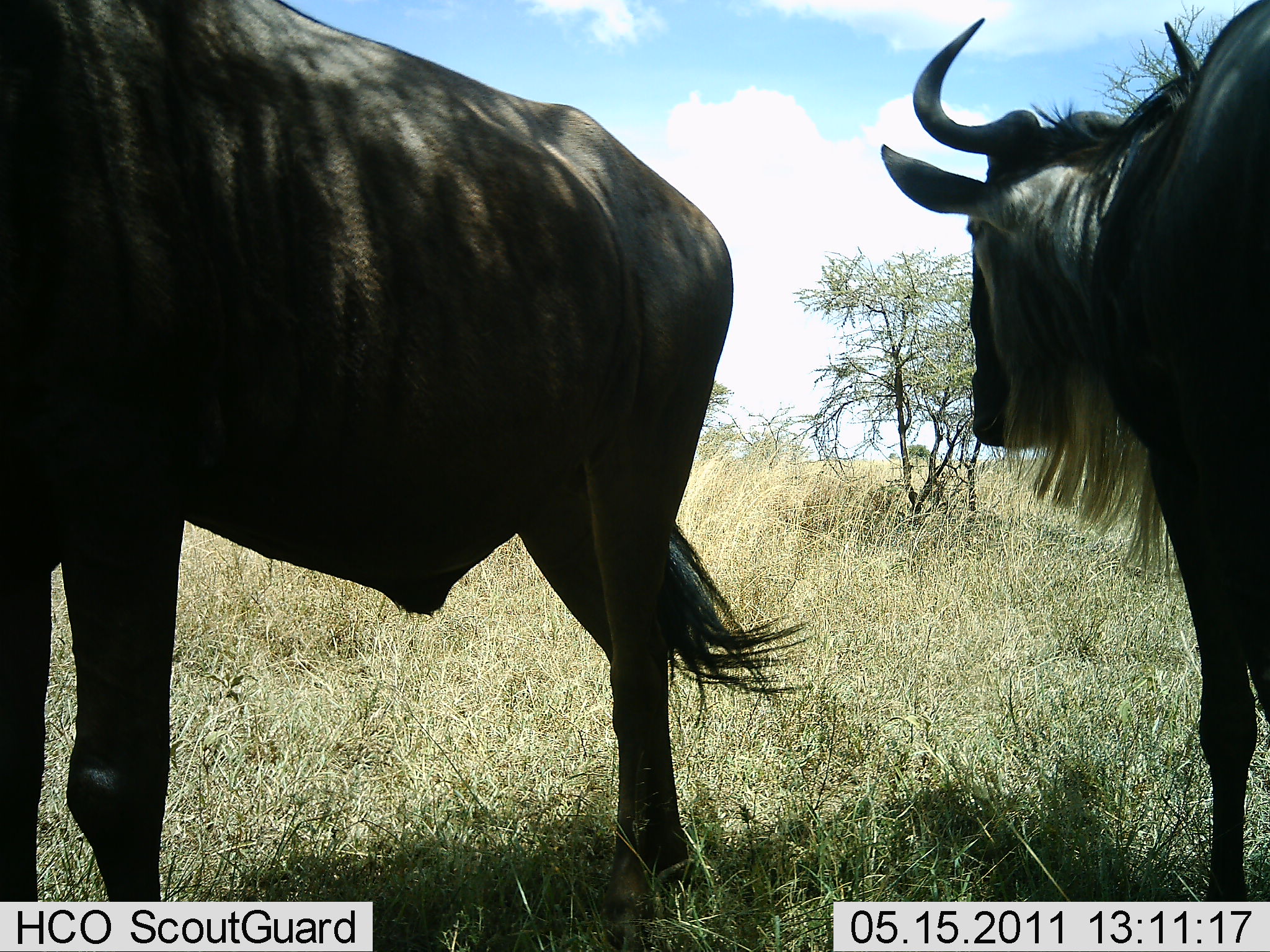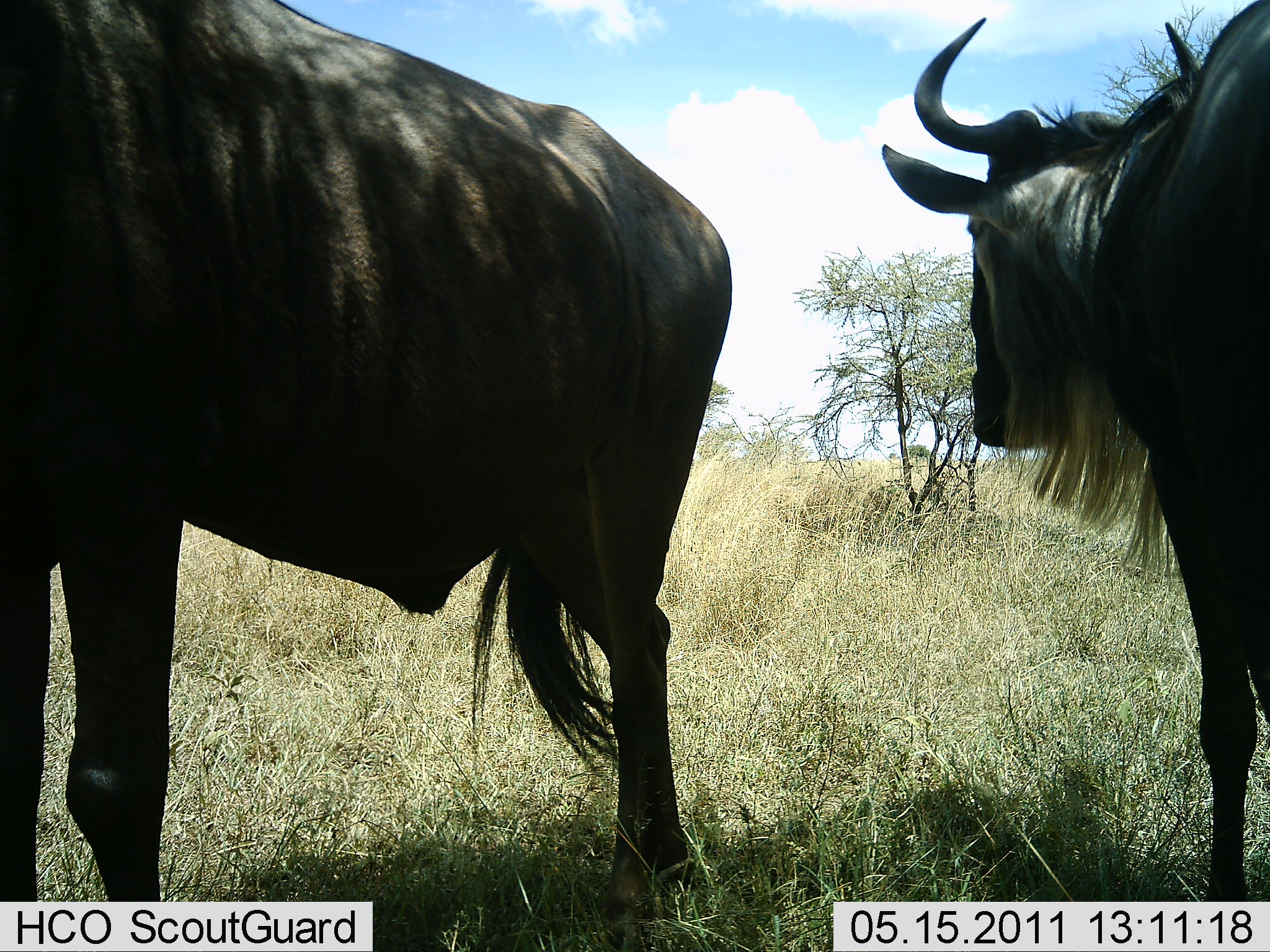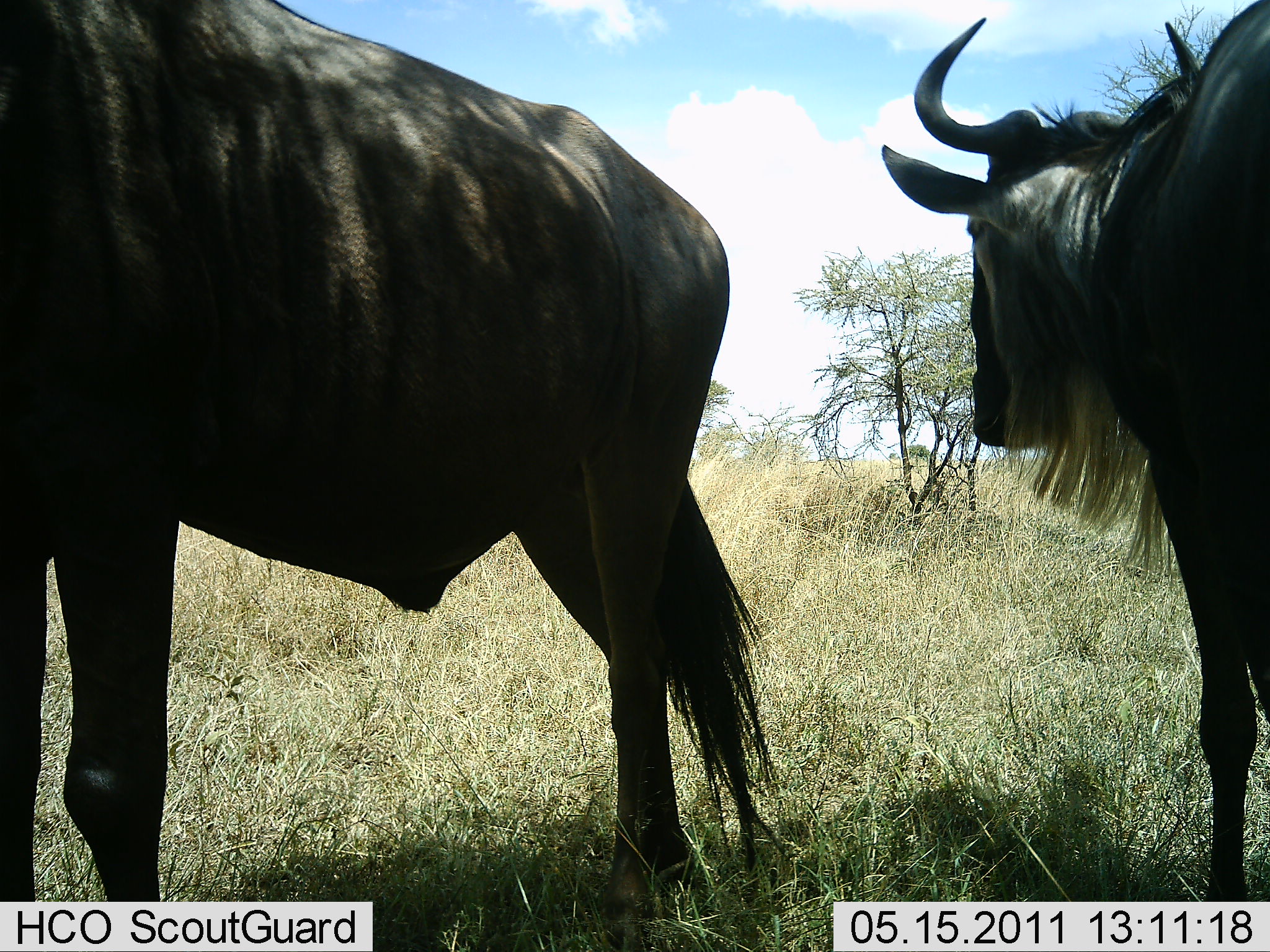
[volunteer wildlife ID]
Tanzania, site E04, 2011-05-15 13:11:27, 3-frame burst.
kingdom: Animalia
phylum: Chordata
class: Mammalia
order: Artiodactyla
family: Bovidae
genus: Connochaetes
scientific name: Connochaetes taurinus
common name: blue wildebeest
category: wildebeest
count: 2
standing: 100%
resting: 25%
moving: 0%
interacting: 0%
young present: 0%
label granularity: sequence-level